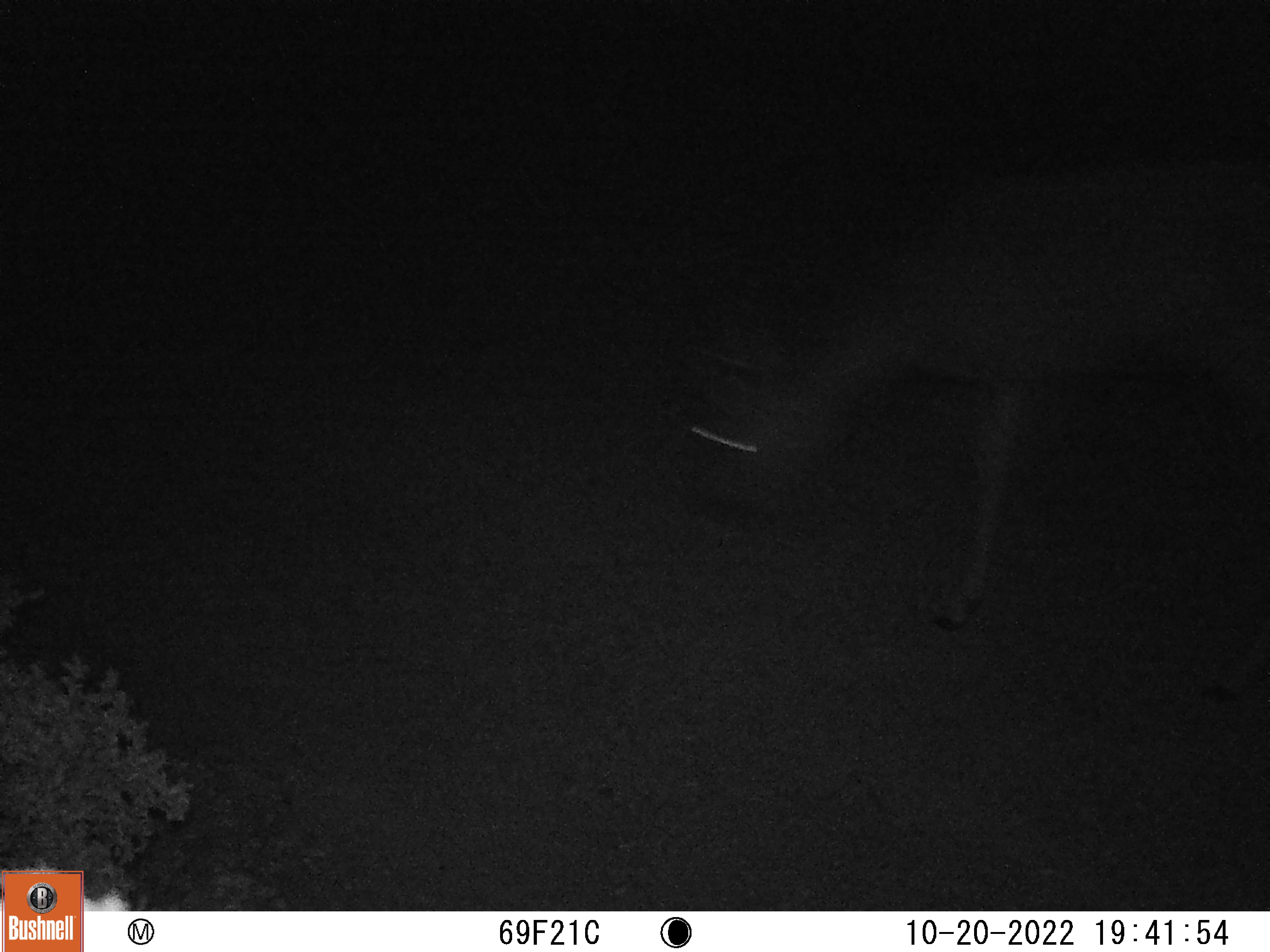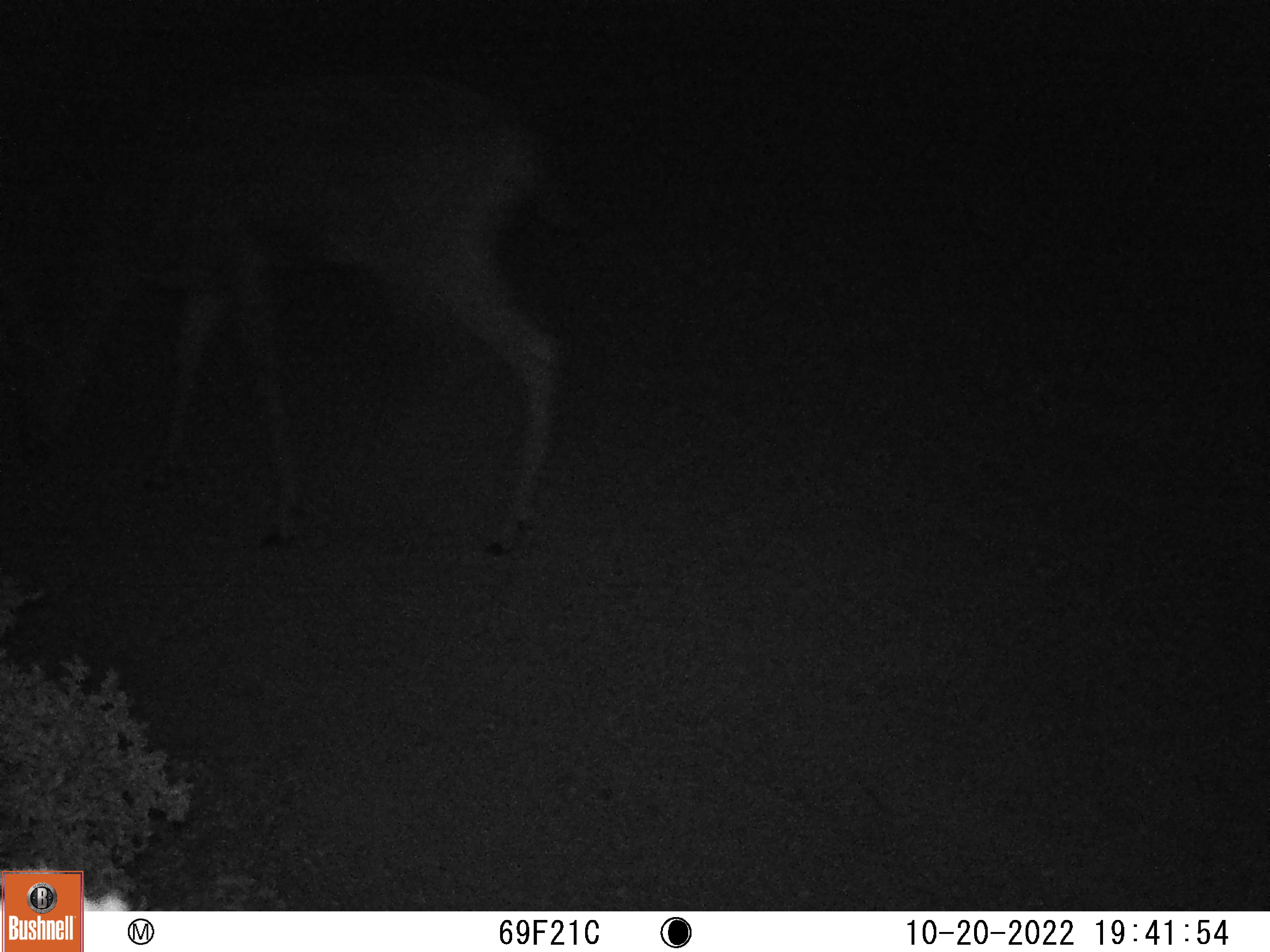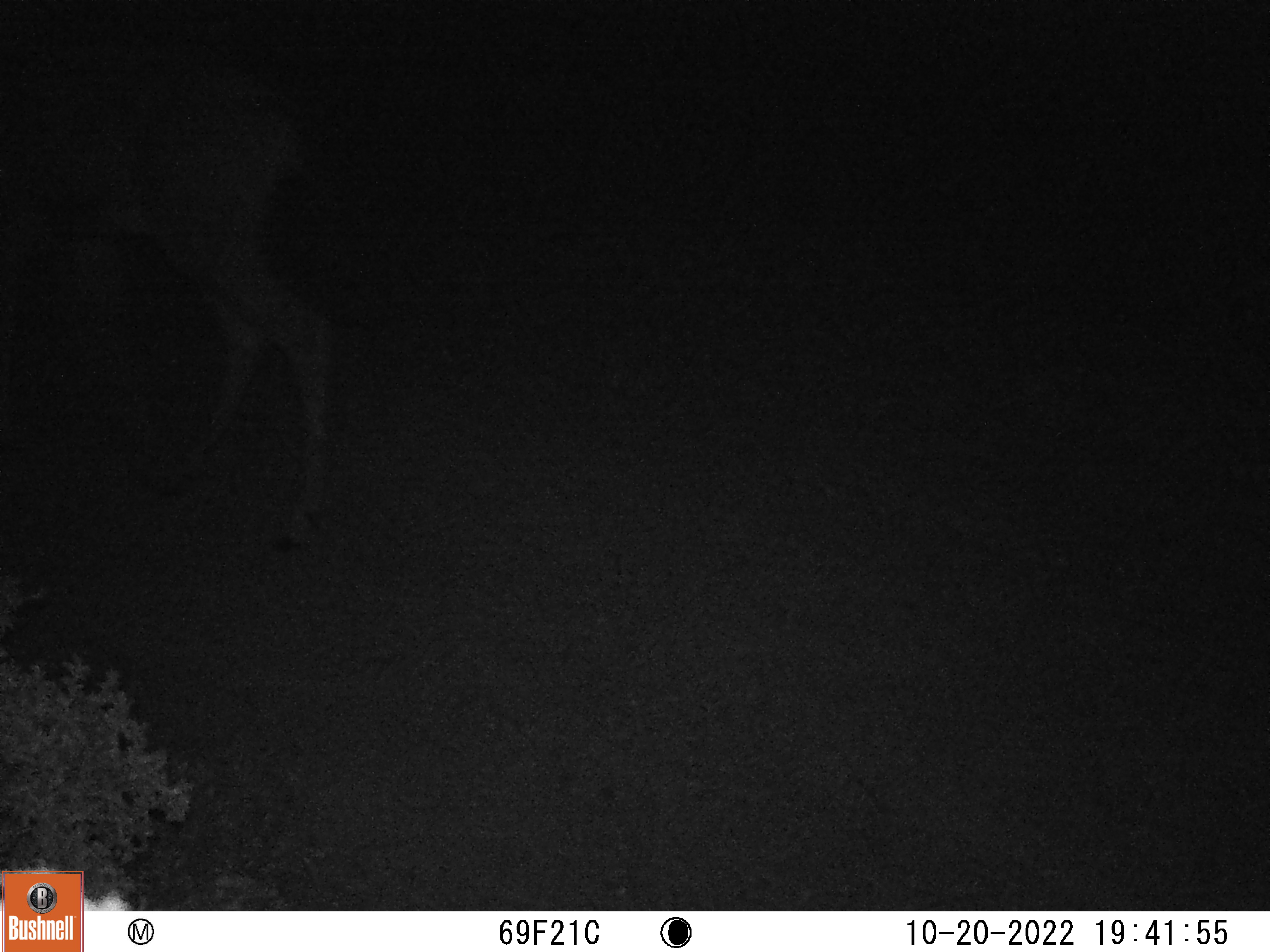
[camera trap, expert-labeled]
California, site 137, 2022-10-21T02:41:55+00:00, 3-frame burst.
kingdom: Animalia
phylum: Chordata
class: Mammalia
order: Artiodactyla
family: Cervidae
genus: Odocoileus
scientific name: Odocoileus hemionus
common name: mule deer